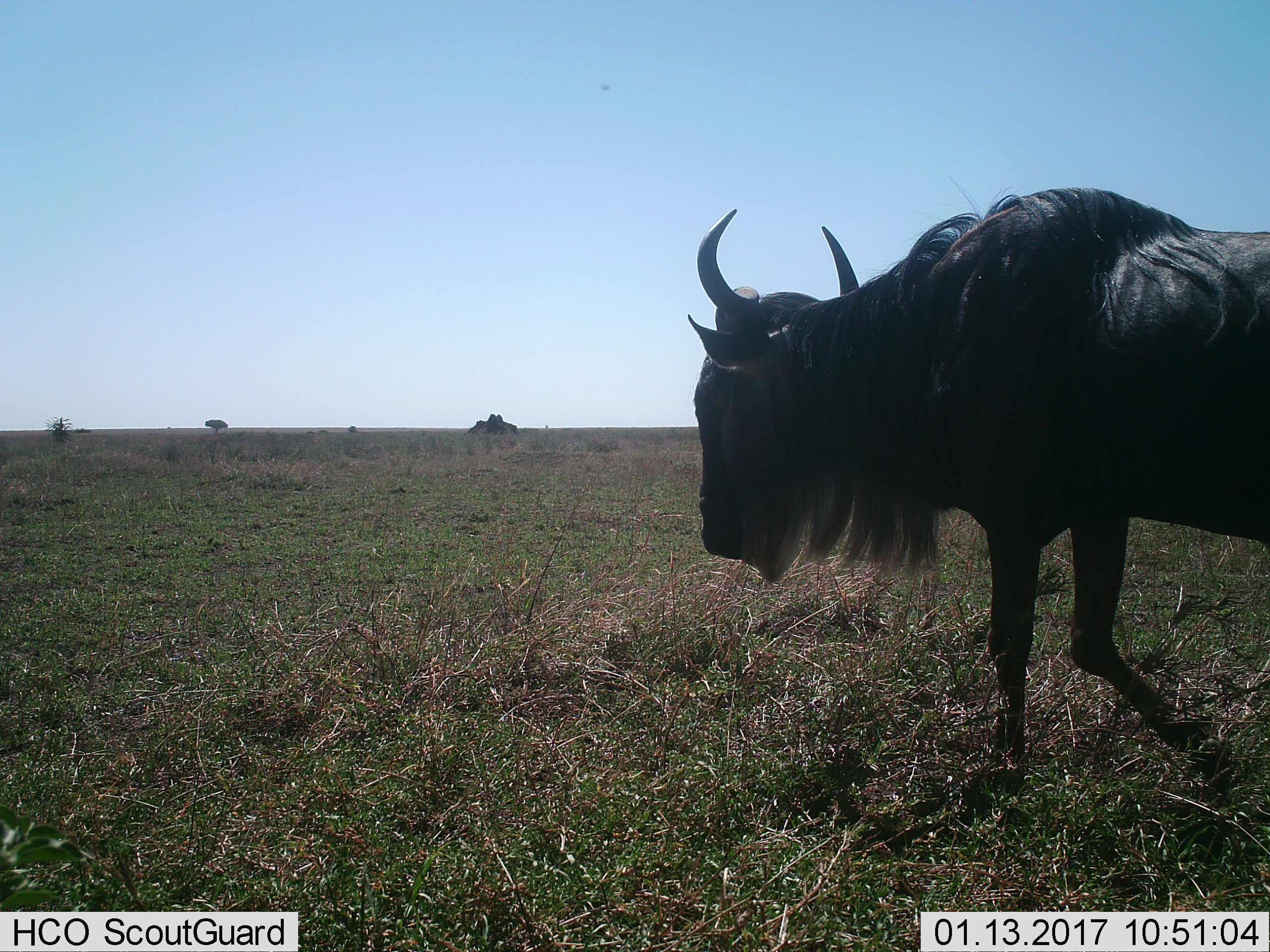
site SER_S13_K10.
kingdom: Animalia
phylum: Chordata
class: Mammalia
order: Artiodactyla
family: Bovidae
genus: Connochaetes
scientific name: Connochaetes taurinus taurinus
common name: blue wildebeest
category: wildebeestblue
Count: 1.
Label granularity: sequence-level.